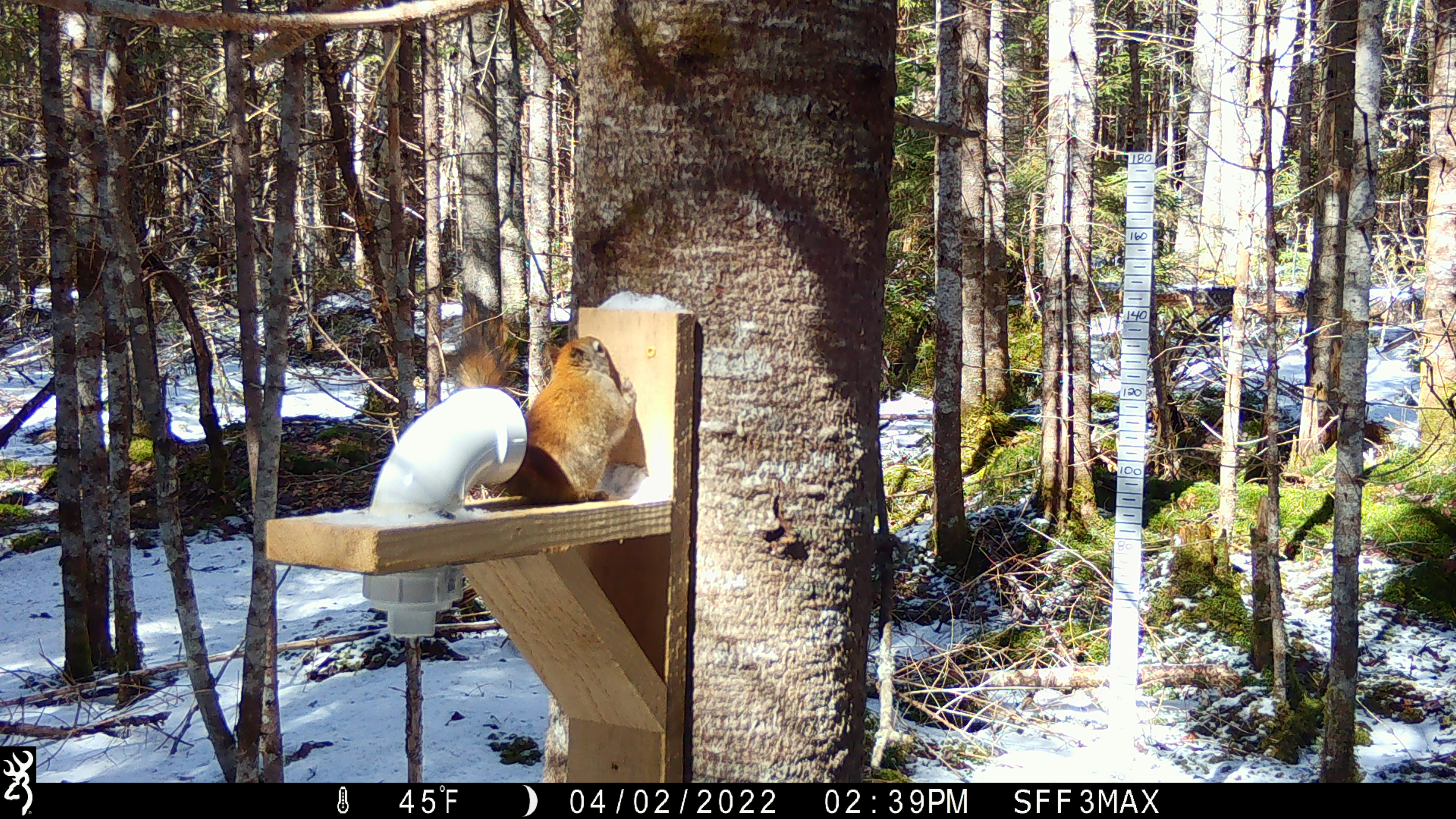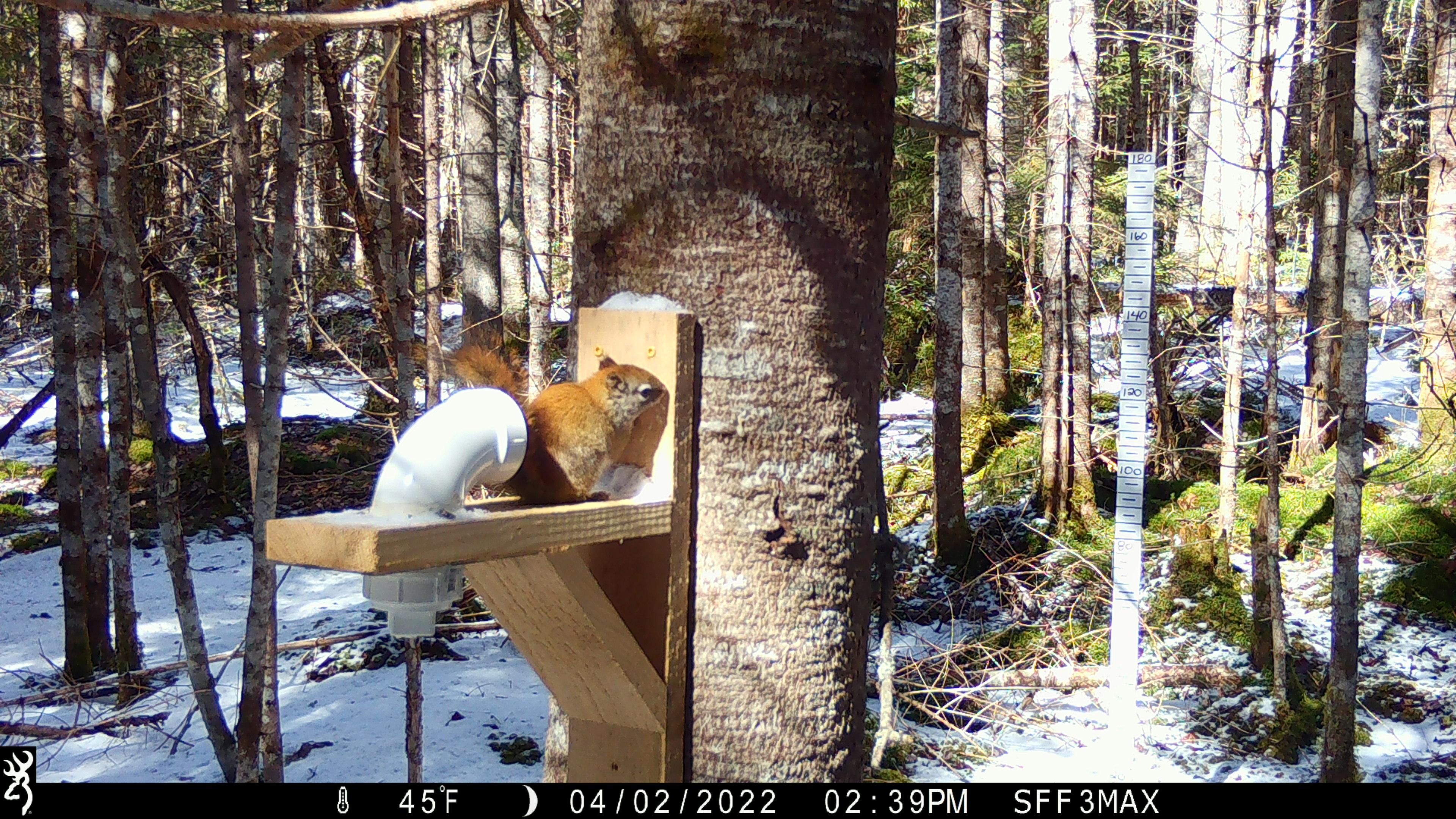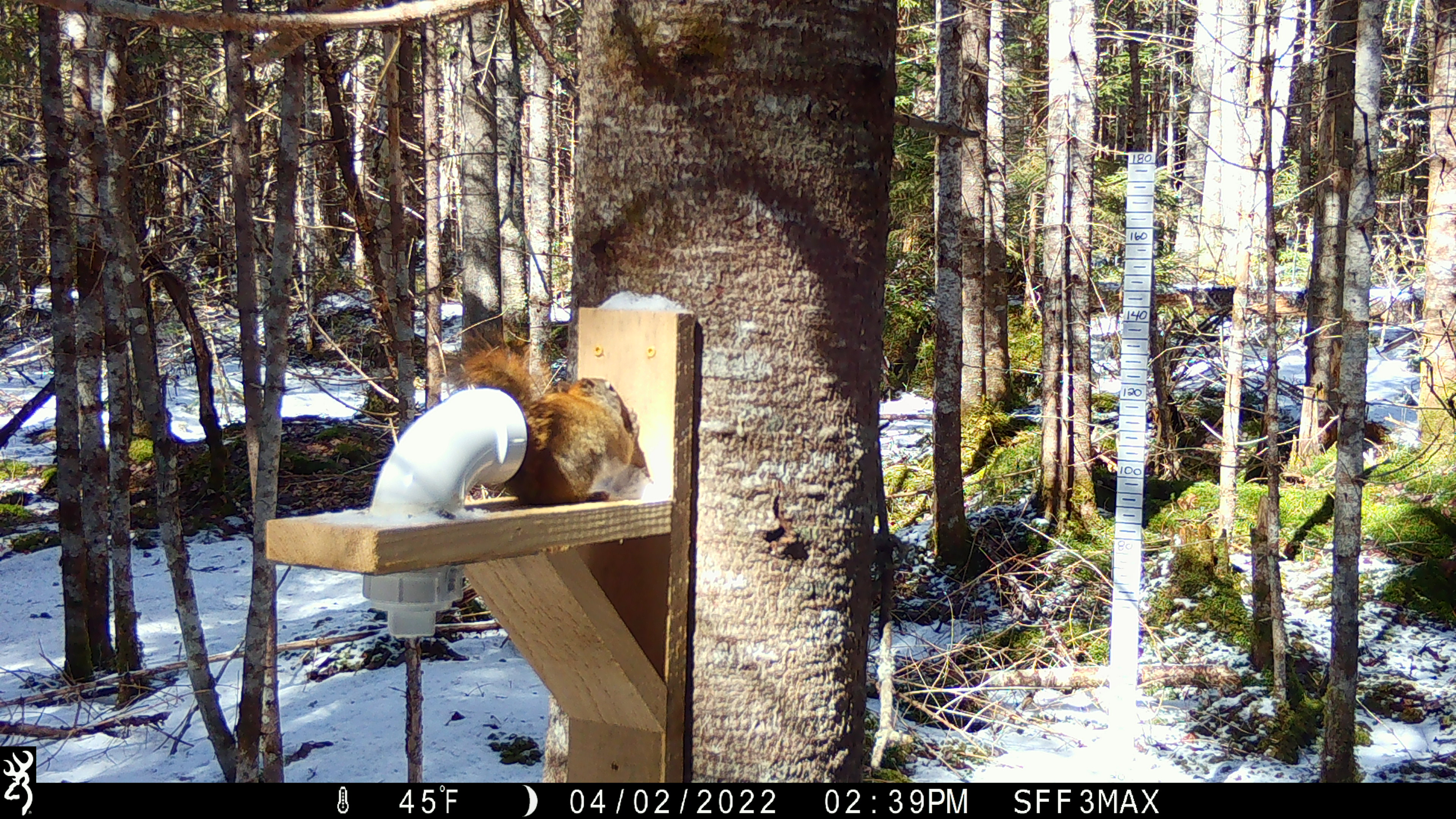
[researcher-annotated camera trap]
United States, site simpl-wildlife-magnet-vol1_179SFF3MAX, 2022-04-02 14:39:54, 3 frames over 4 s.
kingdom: Animalia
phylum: Chordata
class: Mammalia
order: Rodentia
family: Sciuridae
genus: Tamiasciurus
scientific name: Tamiasciurus hudsonicus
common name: red squirrel